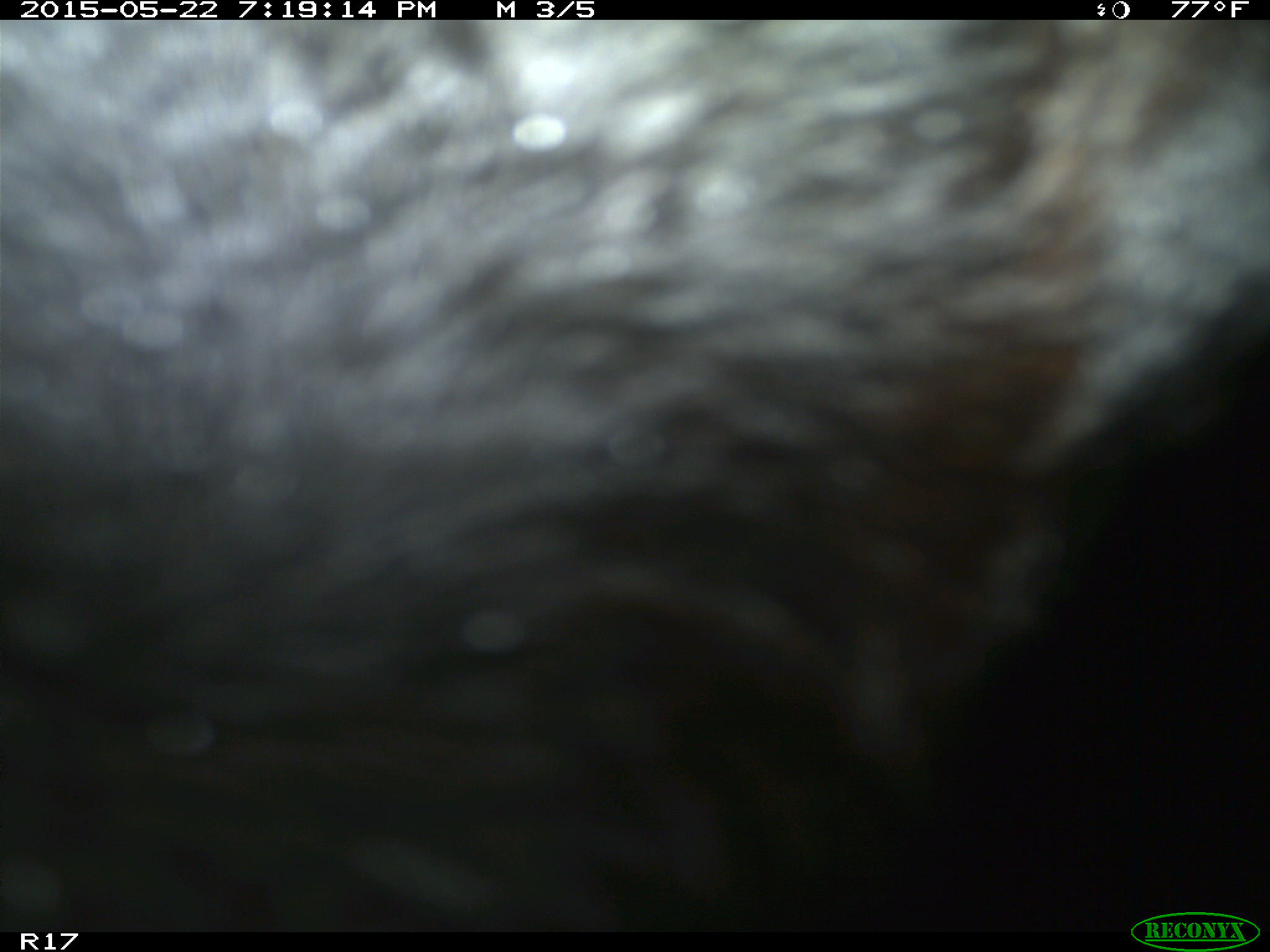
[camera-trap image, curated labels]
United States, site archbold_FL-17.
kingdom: Animalia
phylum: Chordata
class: Mammalia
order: Artiodactyla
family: Bovidae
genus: Bos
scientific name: Bos taurus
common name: domestic cow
Bos taurus (domestic cow).